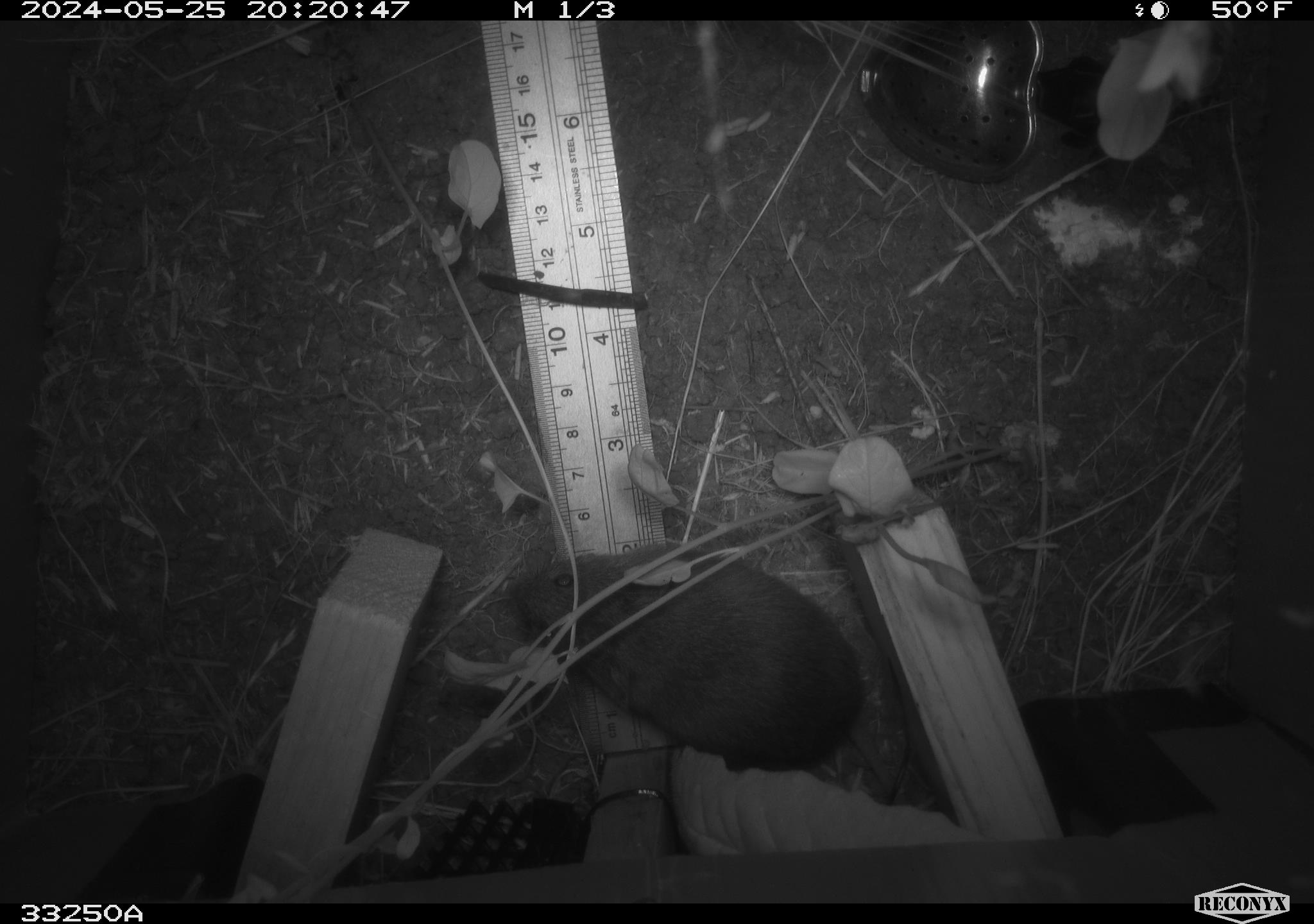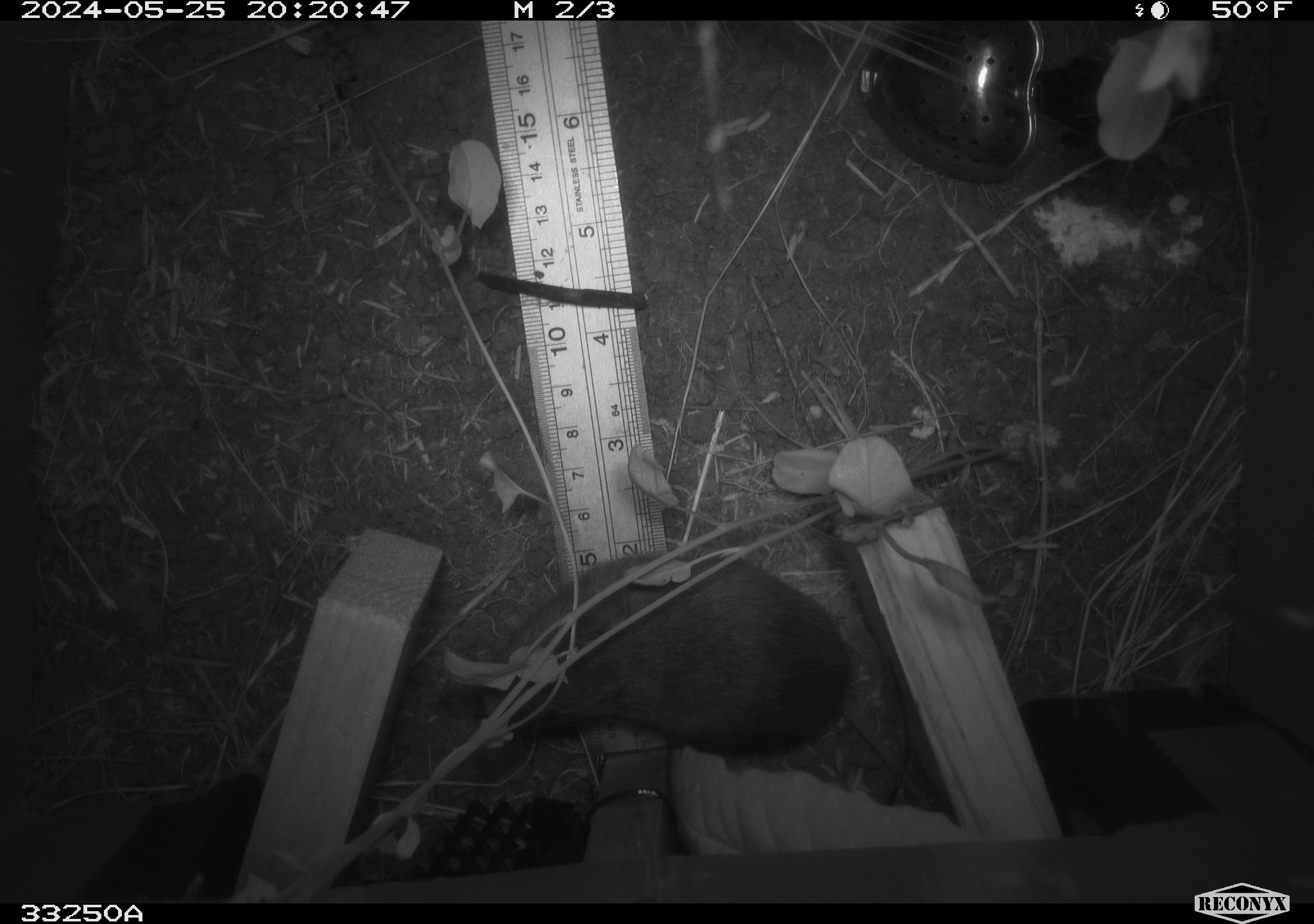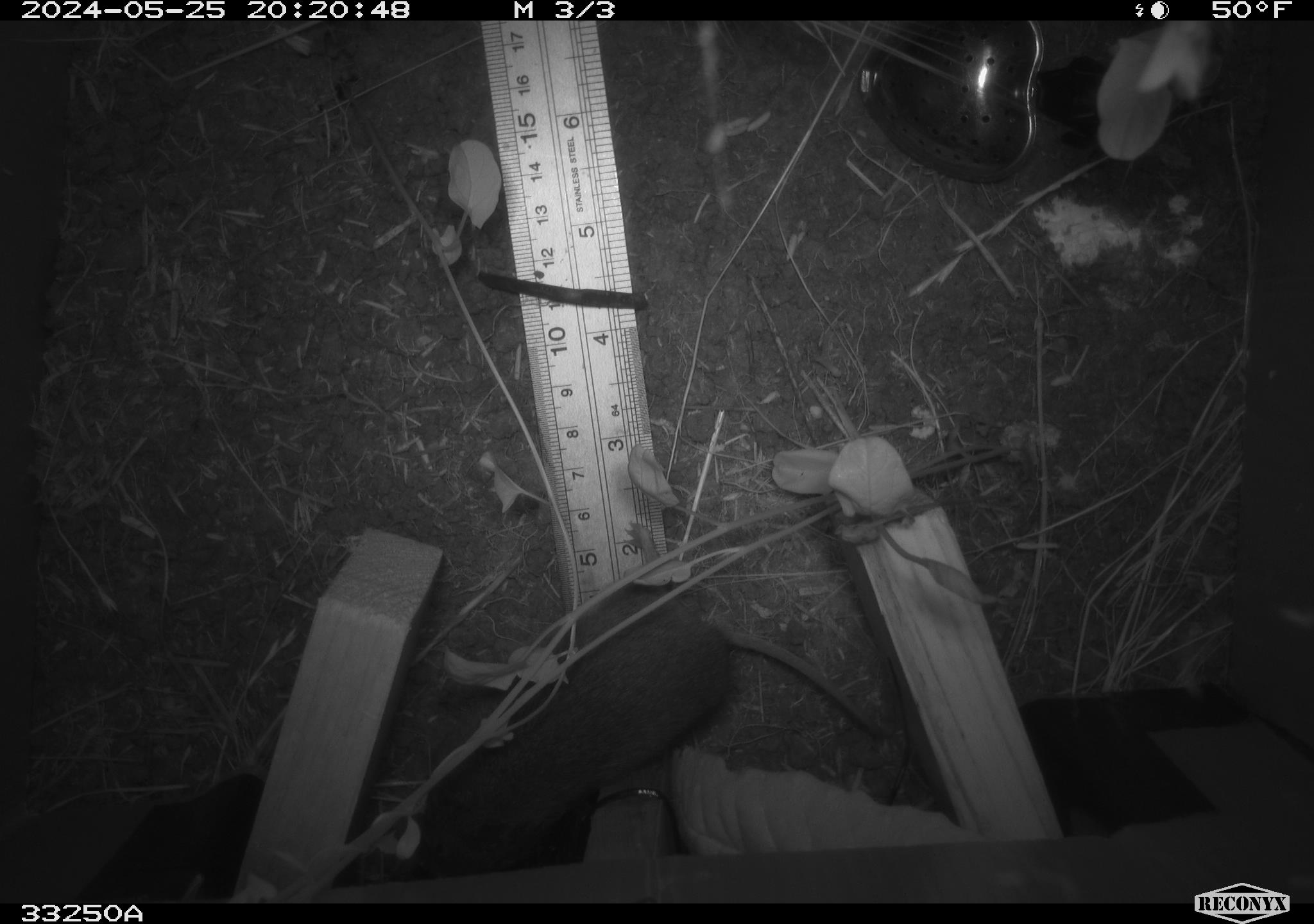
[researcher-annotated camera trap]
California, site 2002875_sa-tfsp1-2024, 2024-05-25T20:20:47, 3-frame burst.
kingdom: Animalia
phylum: Chordata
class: Mammalia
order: Rodentia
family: Cricetidae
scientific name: Arvicolinae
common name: voles, lemmings, and muskrats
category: arvicolinae subfamily